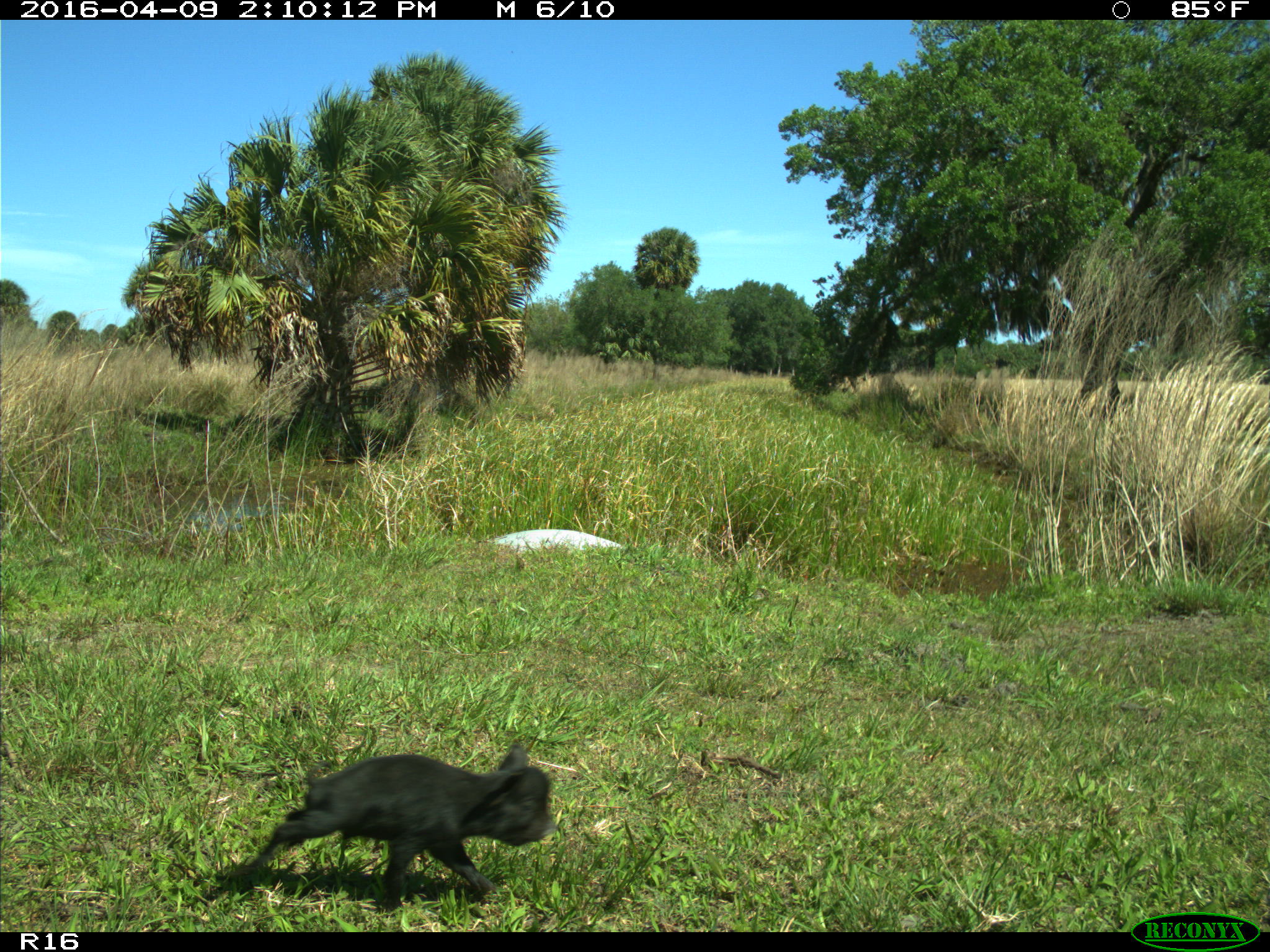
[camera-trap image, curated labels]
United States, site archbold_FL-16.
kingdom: Animalia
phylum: Chordata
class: Mammalia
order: Artiodactyla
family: Suidae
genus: Sus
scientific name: Sus scrofa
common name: wild boar